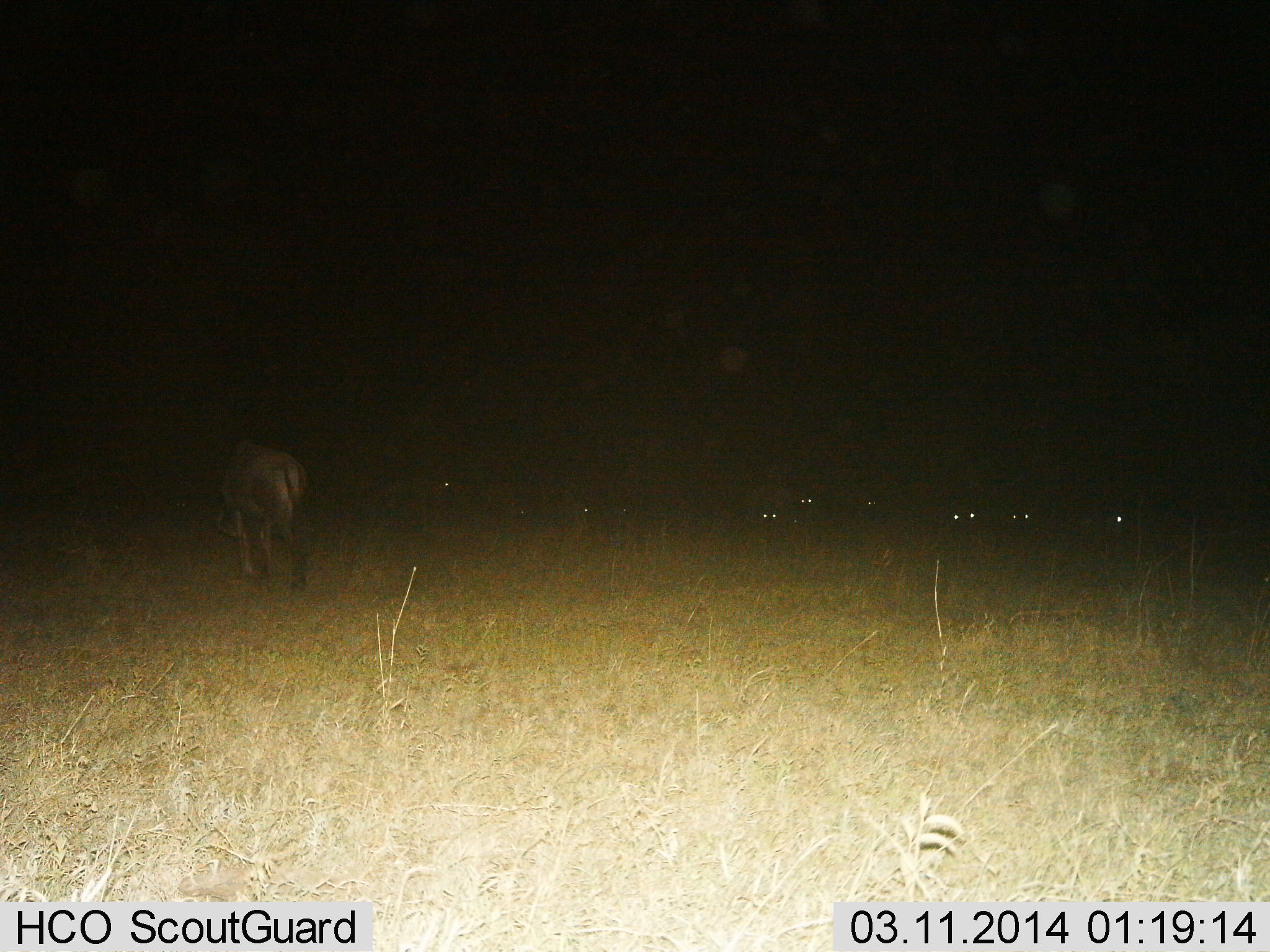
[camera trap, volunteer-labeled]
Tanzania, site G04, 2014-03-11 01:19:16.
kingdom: Animalia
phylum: Chordata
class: Mammalia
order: Artiodactyla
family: Bovidae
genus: Connochaetes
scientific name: Connochaetes taurinus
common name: blue wildebeest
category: wildebeest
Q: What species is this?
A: Wildebeest (blue wildebeest) (Connochaetes taurinus).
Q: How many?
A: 1.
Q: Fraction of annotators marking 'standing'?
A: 35%.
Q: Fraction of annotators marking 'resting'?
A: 35%.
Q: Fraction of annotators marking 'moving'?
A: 35%.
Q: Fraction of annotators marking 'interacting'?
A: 0%.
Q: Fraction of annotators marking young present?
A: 0%.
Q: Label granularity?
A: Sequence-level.